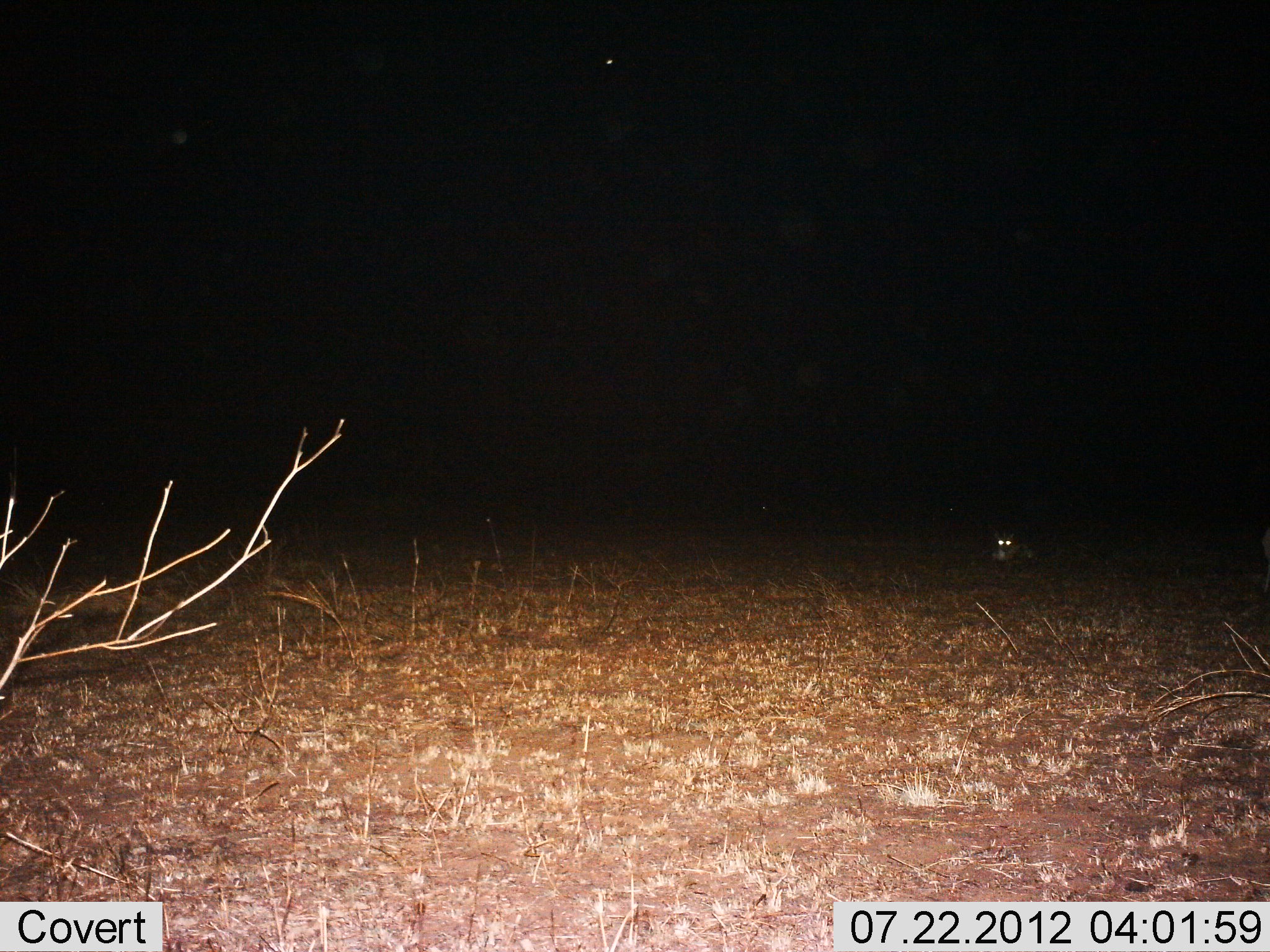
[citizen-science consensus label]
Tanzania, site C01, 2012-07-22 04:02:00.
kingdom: Animalia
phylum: Chordata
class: Mammalia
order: Carnivora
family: Viverridae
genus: Genetta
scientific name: Genetta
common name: genet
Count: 1.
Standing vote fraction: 50%.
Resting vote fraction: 25%.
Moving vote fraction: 25%.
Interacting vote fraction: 0%.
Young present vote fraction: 0%.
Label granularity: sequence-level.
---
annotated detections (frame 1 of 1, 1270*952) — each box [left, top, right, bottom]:
animal: [991, 527, 1051, 580]